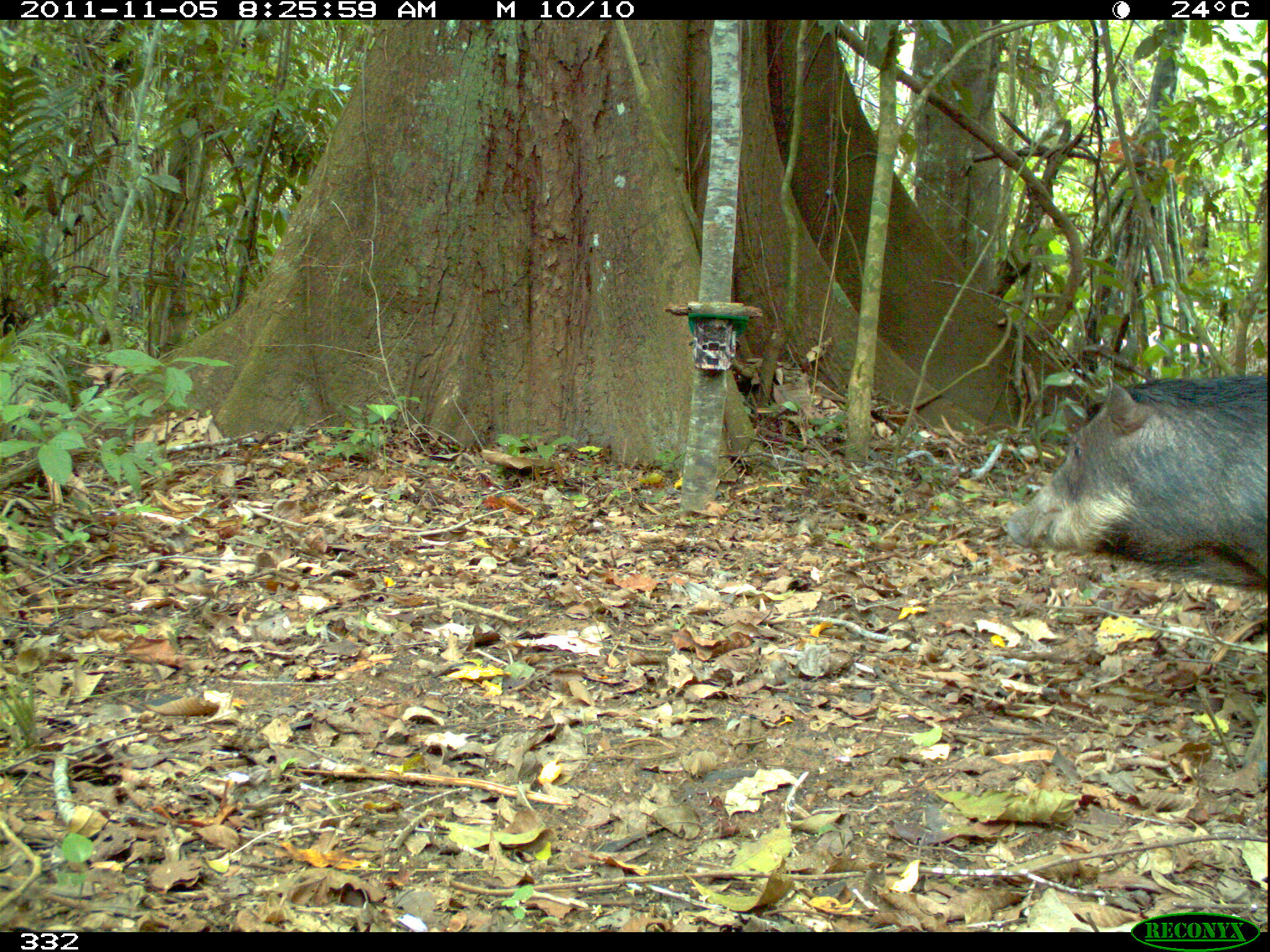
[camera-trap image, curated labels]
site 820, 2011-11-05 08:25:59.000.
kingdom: Animalia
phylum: Chordata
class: Mammalia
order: Artiodactyla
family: Tayassuidae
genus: Tayassu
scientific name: Tayassu pecari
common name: white-lipped peccary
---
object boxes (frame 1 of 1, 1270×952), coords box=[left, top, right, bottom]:
tayassu pecari: box=[1001, 369, 1268, 793]